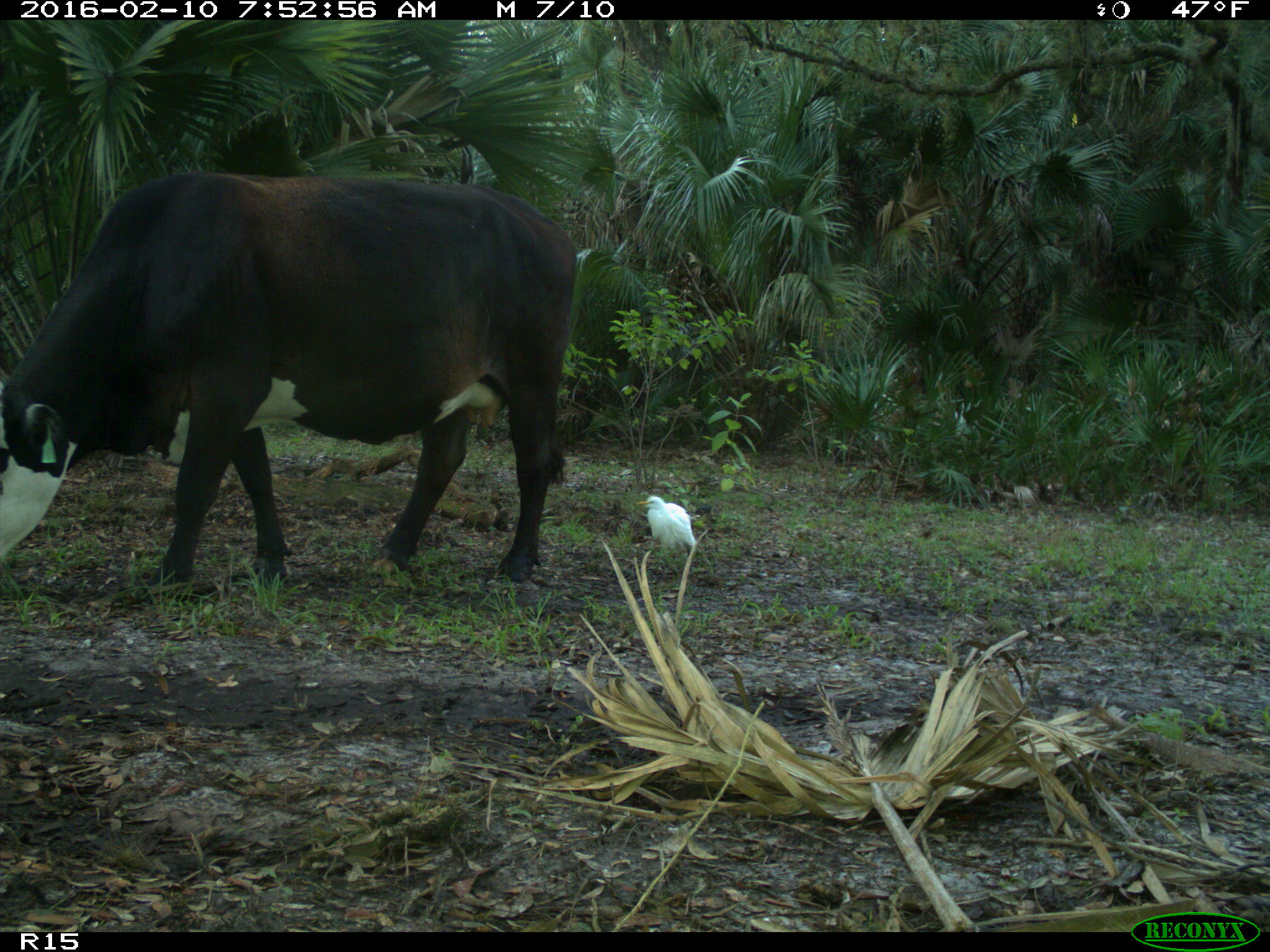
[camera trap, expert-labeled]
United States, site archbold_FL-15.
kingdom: Animalia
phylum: Chordata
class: Mammalia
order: Artiodactyla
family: Bovidae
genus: Bos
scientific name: Bos taurus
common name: domestic cow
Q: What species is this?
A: Bos taurus (domestic cow).